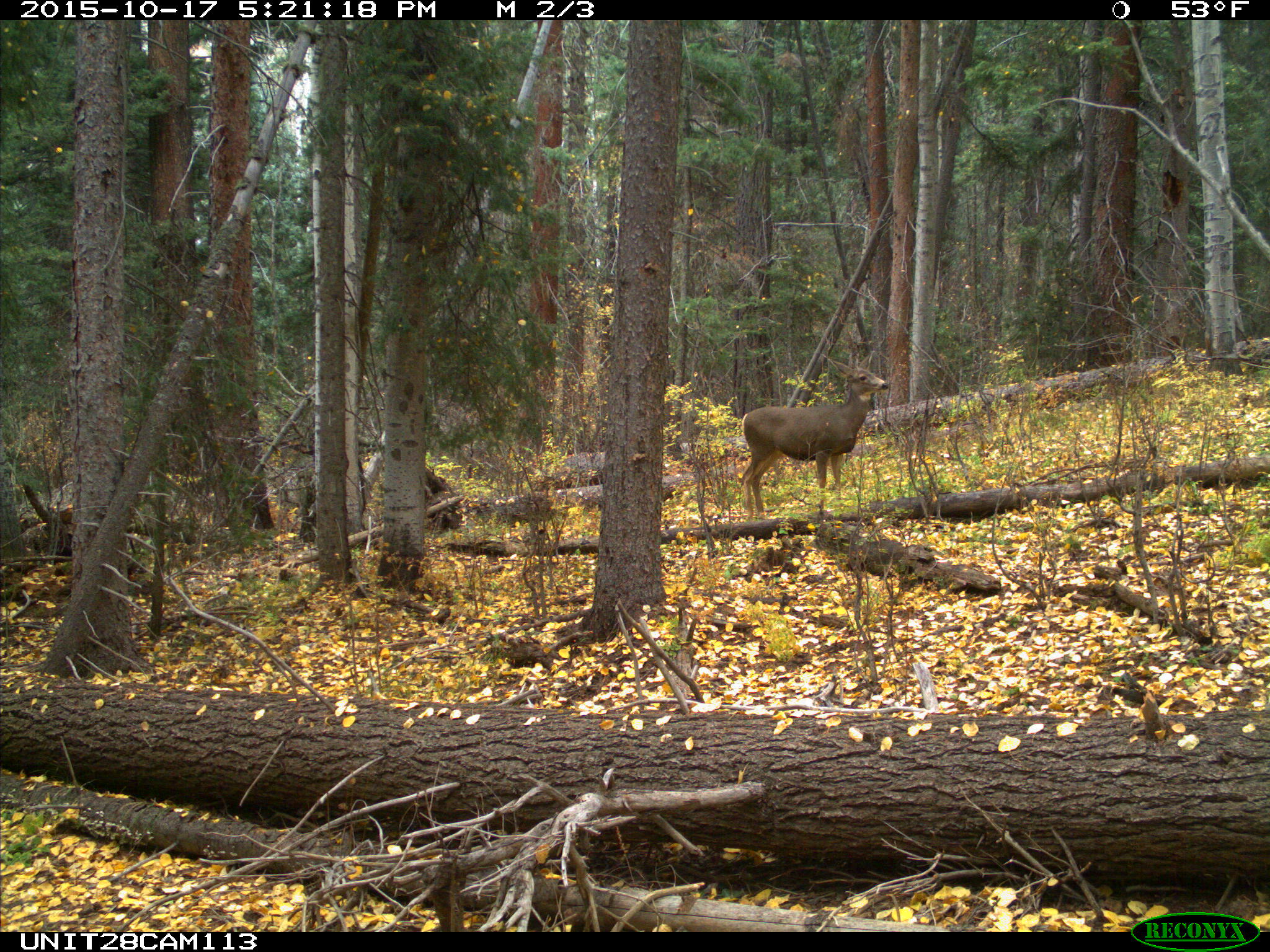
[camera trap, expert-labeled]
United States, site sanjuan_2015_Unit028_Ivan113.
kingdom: Animalia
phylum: Chordata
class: Mammalia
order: Artiodactyla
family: Cervidae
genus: Odocoileus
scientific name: Odocoileus hemionus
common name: mule deer